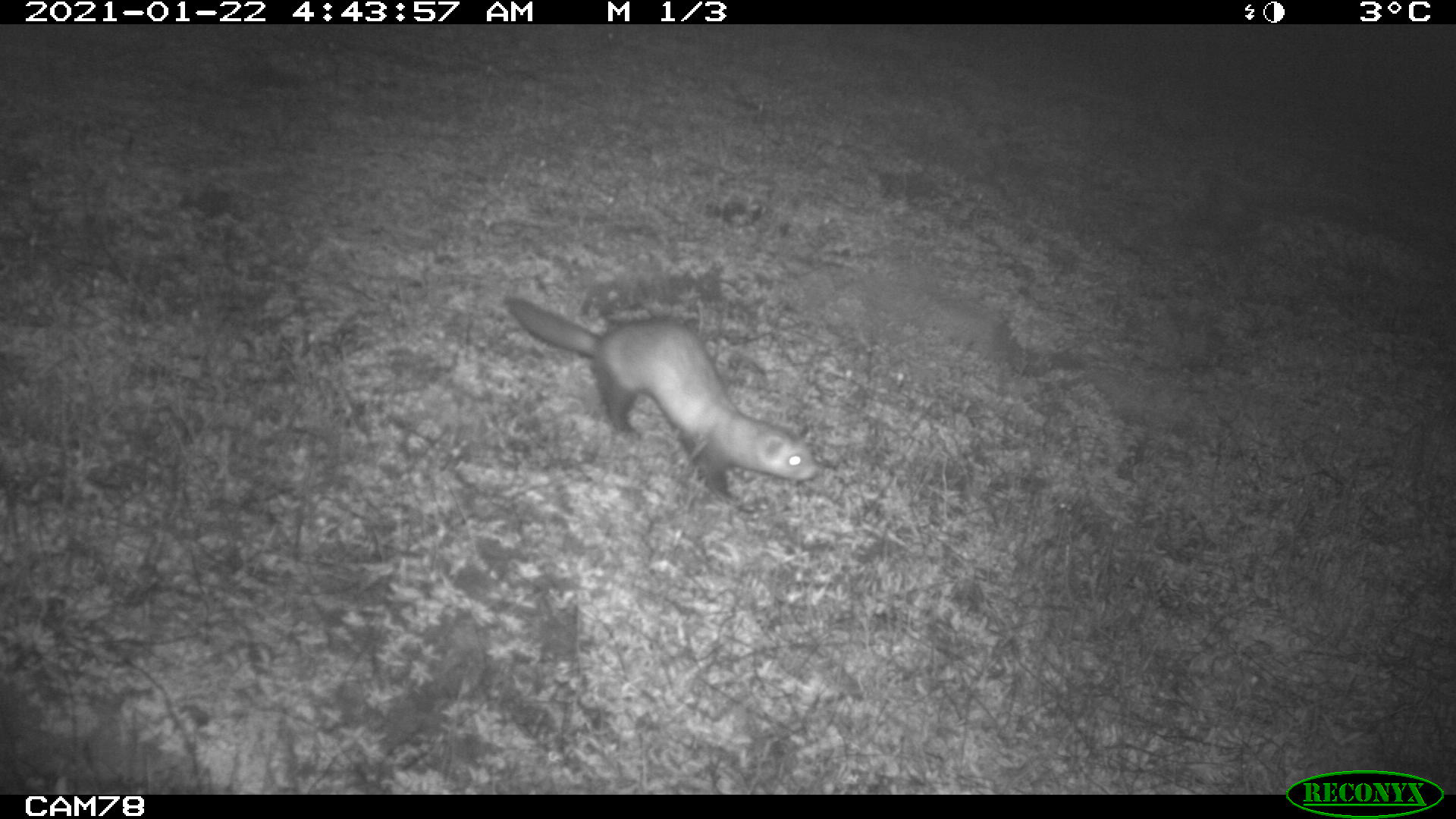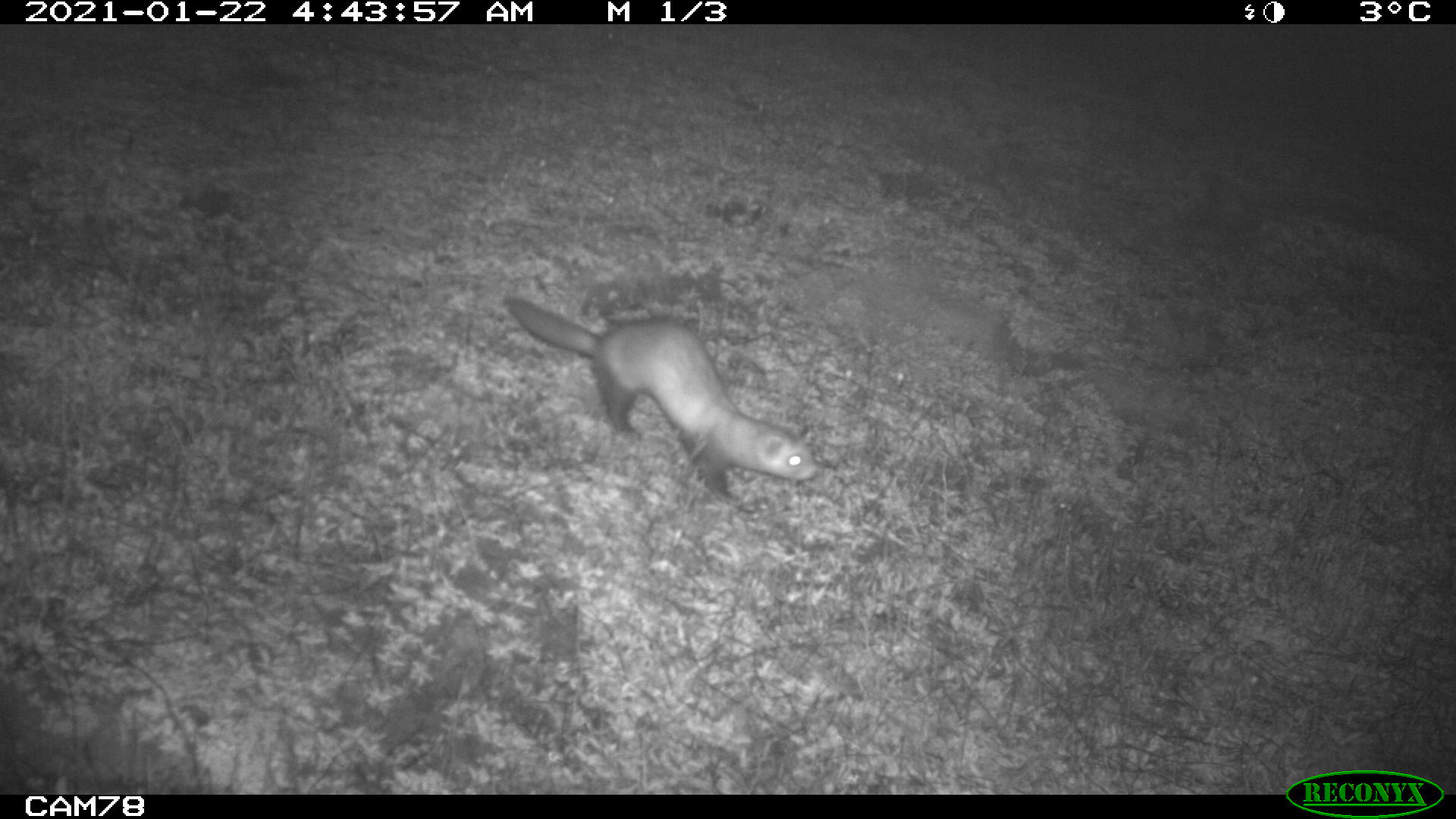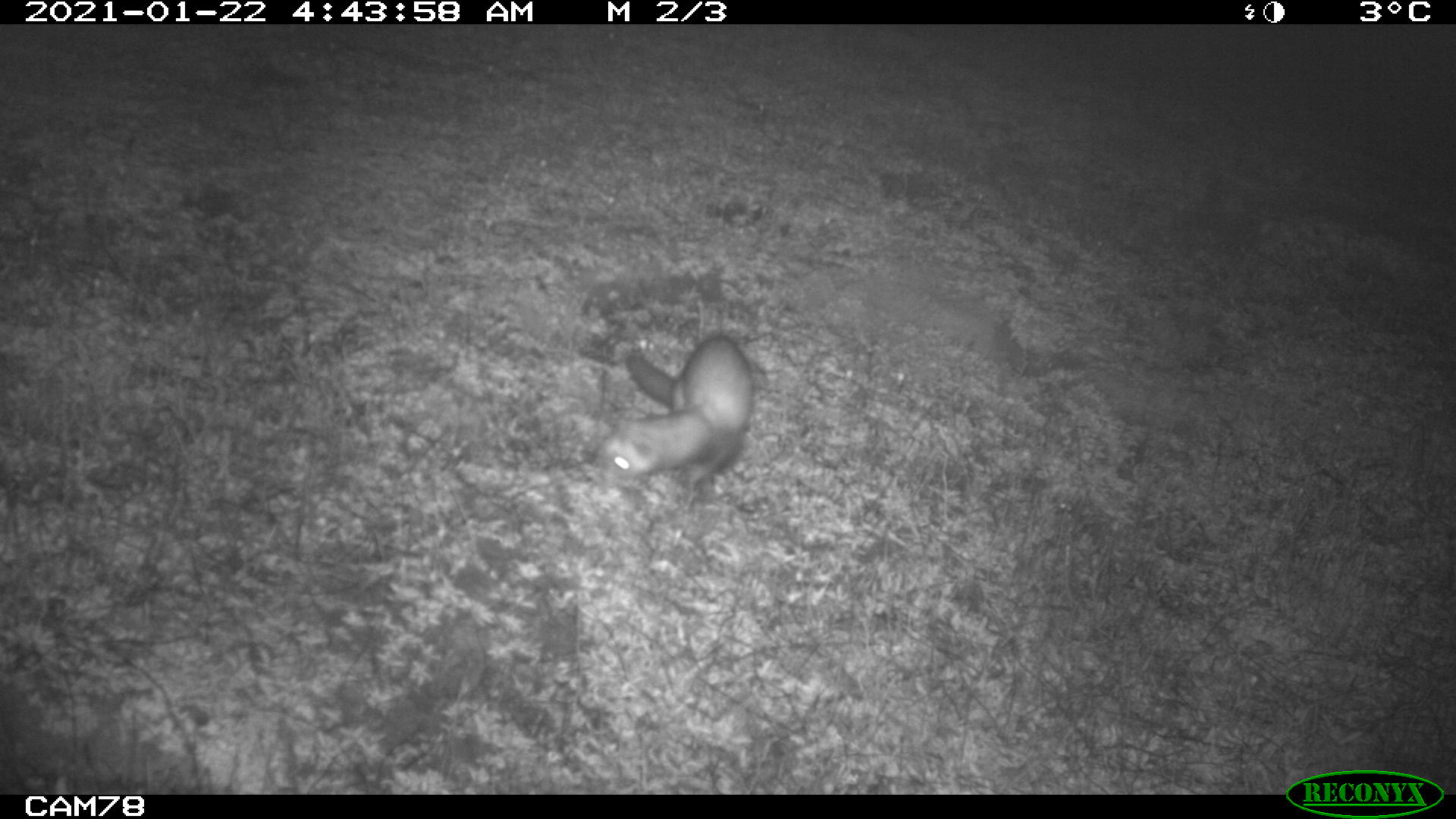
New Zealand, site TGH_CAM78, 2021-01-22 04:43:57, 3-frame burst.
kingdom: Animalia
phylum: Chordata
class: Mammalia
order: Carnivora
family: Mustelidae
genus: Mustela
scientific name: Mustela furo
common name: ferret